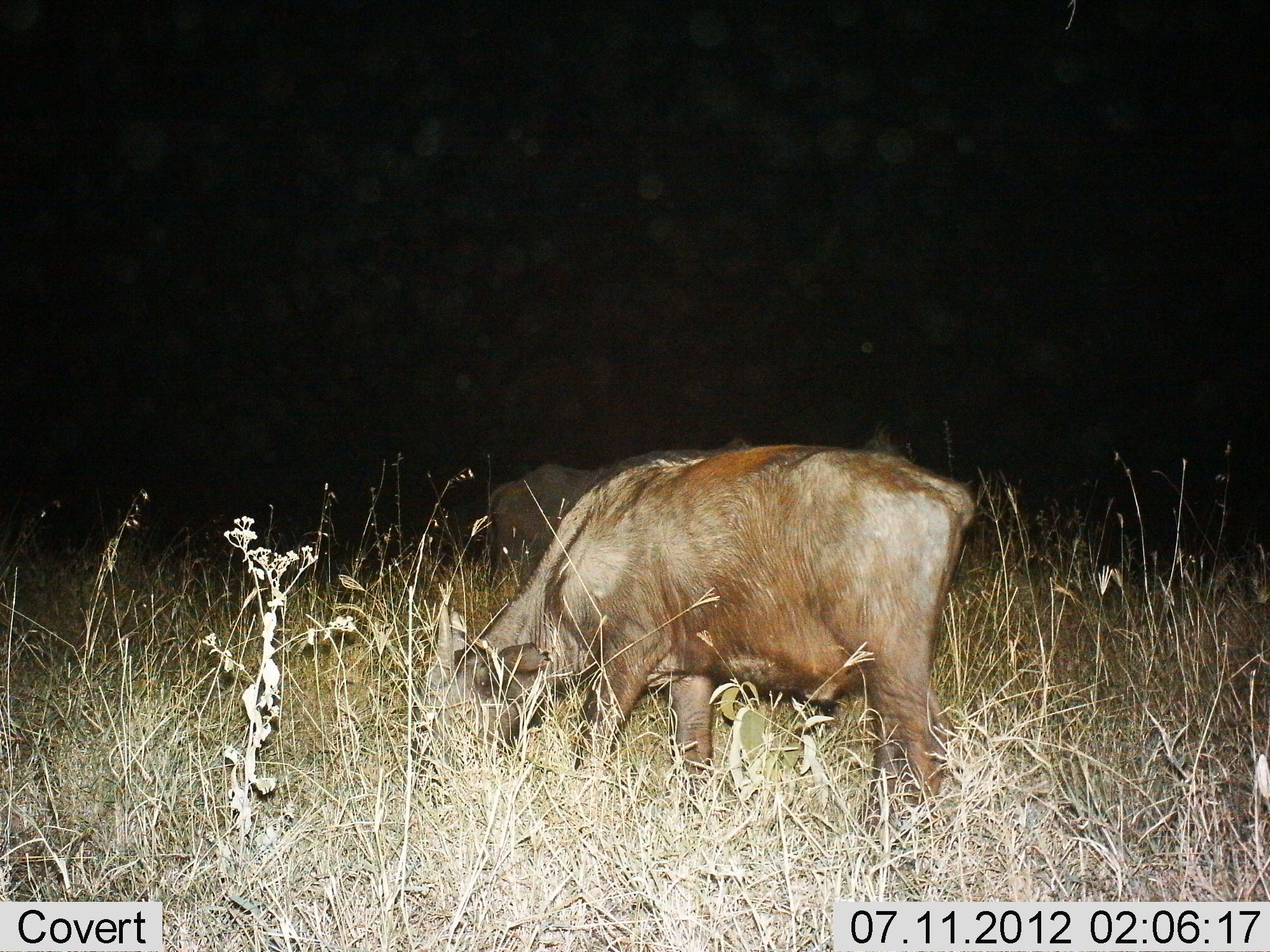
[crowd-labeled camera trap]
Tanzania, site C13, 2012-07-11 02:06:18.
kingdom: Animalia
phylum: Chordata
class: Mammalia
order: Artiodactyla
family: Bovidae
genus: Syncerus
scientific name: Syncerus caffer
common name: cape buffalo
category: buffalo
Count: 2.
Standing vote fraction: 30%.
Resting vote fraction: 0%.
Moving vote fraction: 0%.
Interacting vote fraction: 0%.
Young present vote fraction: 10%.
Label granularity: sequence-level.